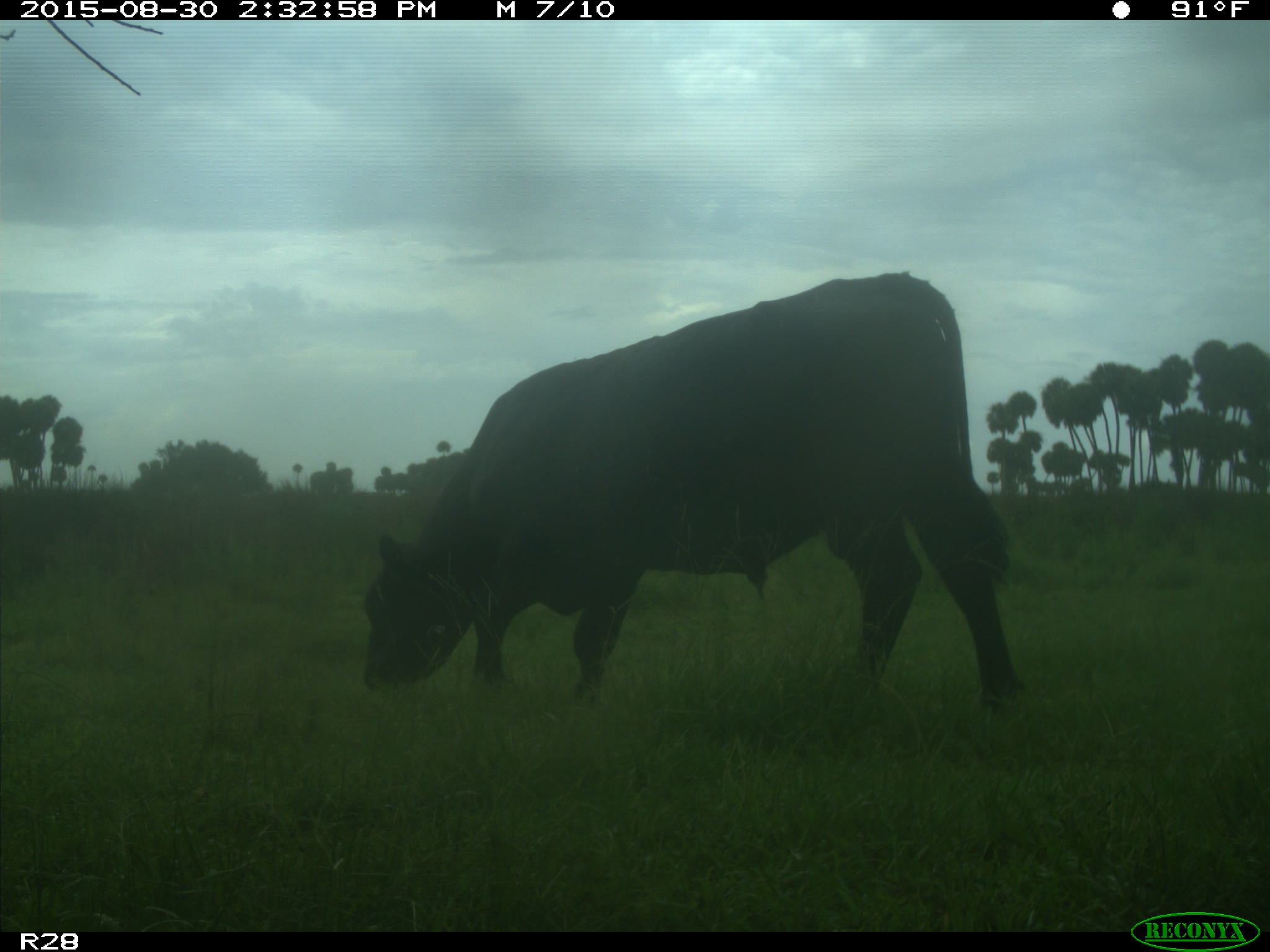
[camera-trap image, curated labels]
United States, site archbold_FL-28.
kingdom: Animalia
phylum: Chordata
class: Mammalia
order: Artiodactyla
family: Bovidae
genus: Bos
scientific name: Bos taurus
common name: domestic cow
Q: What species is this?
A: Bos taurus (domestic cow).